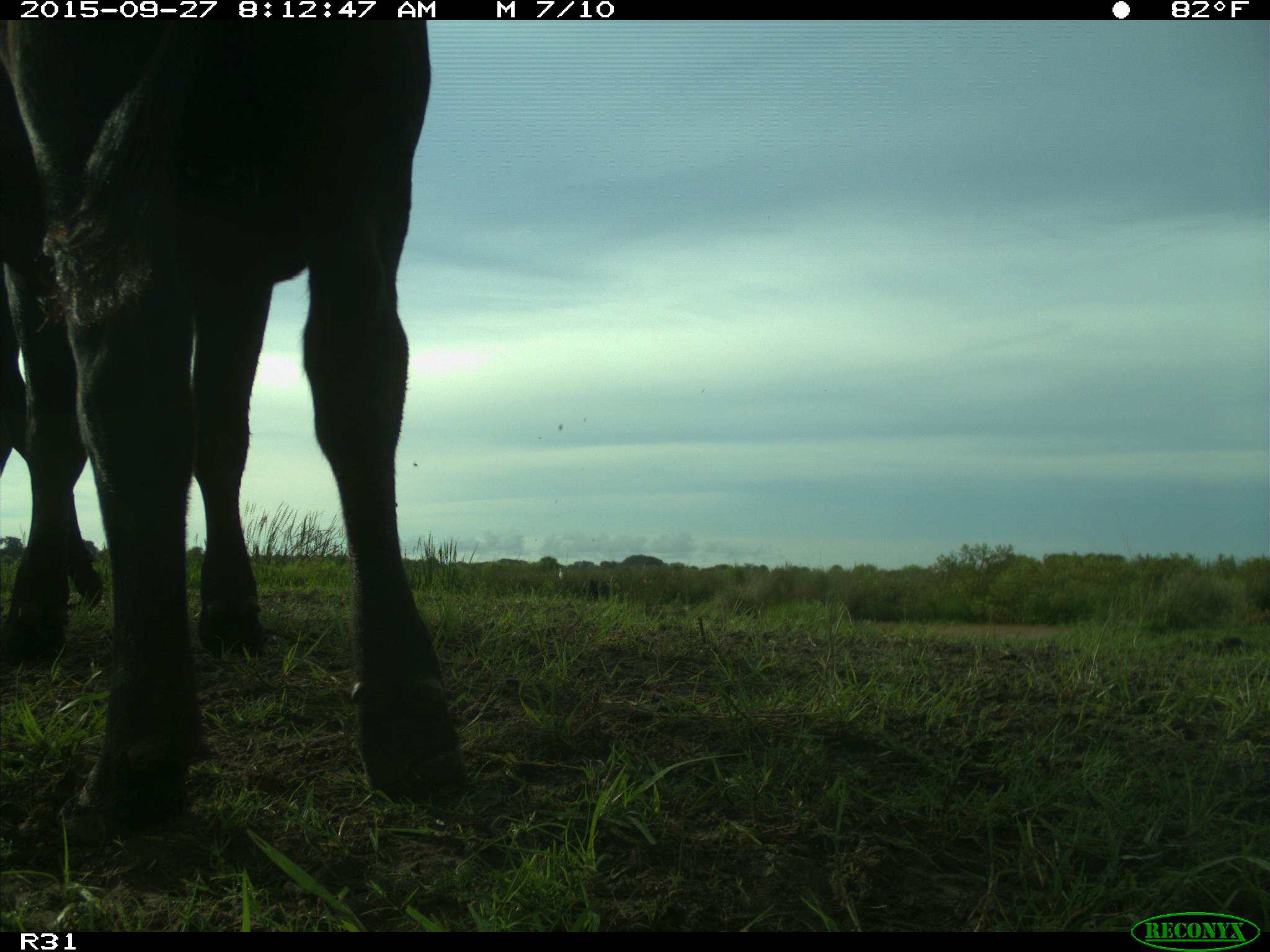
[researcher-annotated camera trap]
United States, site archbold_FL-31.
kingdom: Animalia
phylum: Chordata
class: Mammalia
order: Artiodactyla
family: Bovidae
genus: Bos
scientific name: Bos taurus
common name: domestic cow